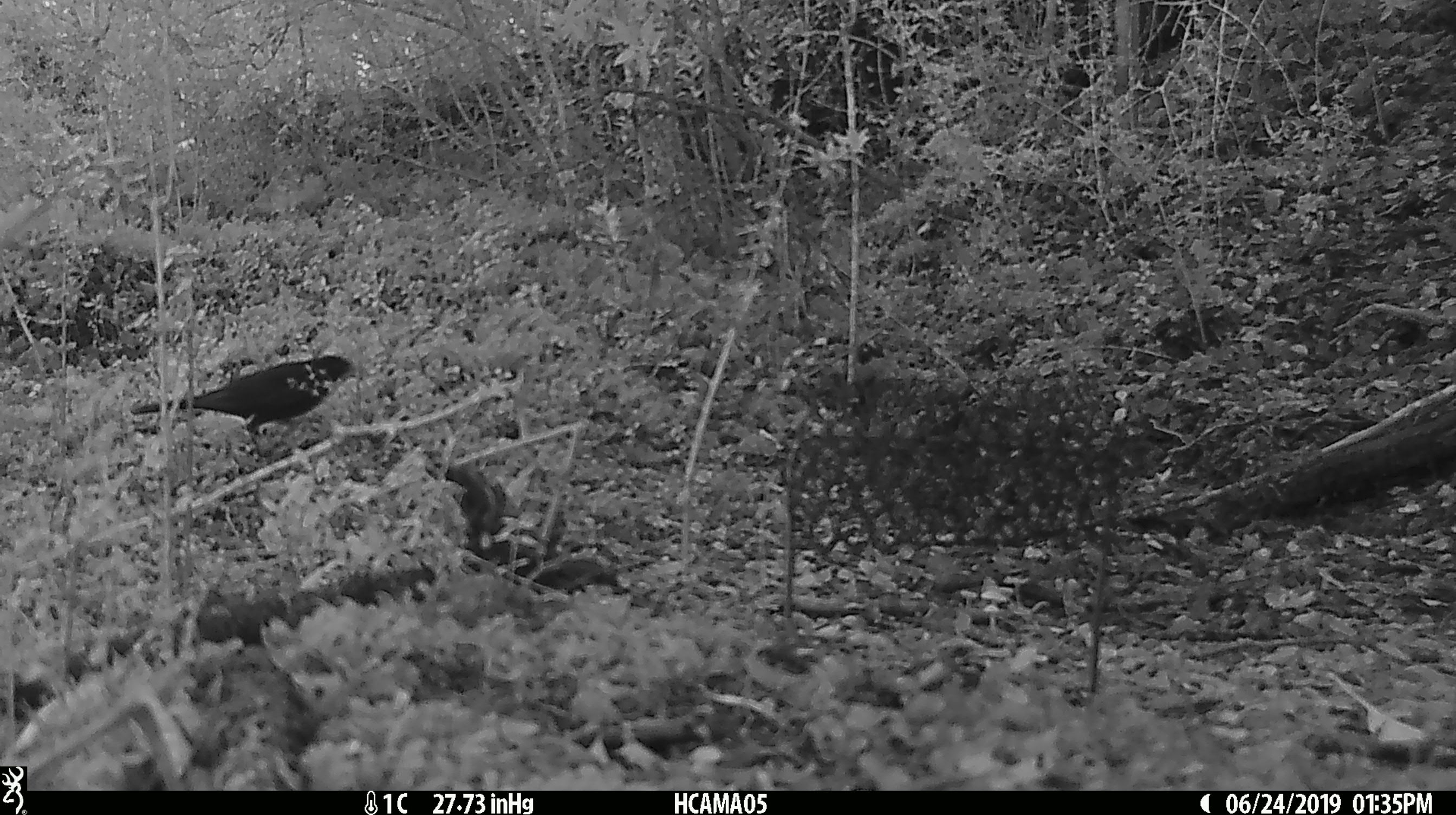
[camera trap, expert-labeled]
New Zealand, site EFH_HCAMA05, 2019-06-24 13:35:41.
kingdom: Animalia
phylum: Chordata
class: Aves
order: Passeriformes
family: Turdidae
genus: Turdus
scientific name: Turdus merula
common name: eurasian blackbird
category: blackbird